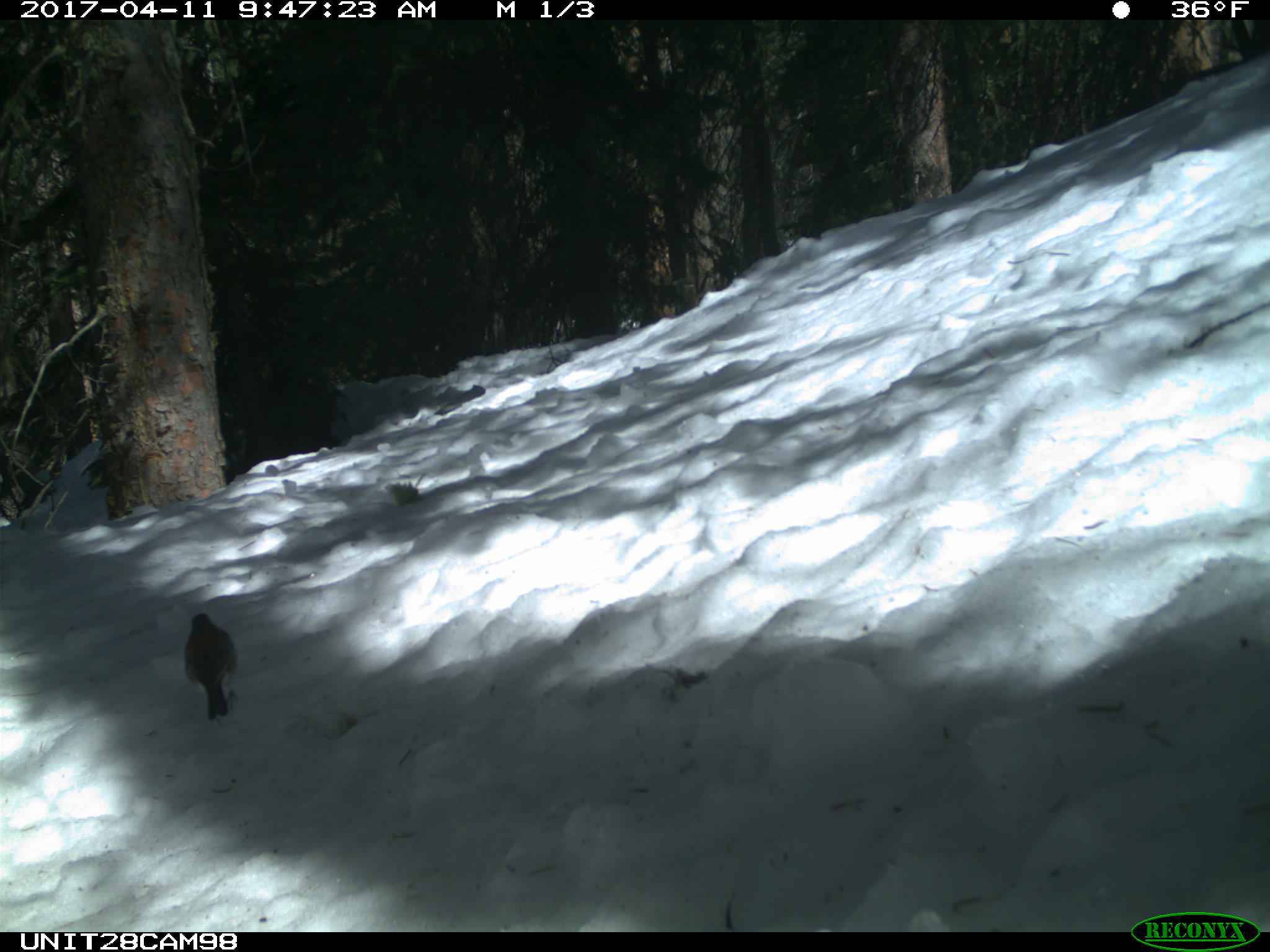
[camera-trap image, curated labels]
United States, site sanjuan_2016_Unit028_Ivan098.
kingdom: Animalia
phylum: Chordata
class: Aves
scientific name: Aves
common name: birds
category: unidentified bird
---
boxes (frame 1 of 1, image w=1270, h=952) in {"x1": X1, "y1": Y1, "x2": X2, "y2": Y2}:
animal: {"x1": 184, "y1": 613, "x2": 239, "y2": 720}